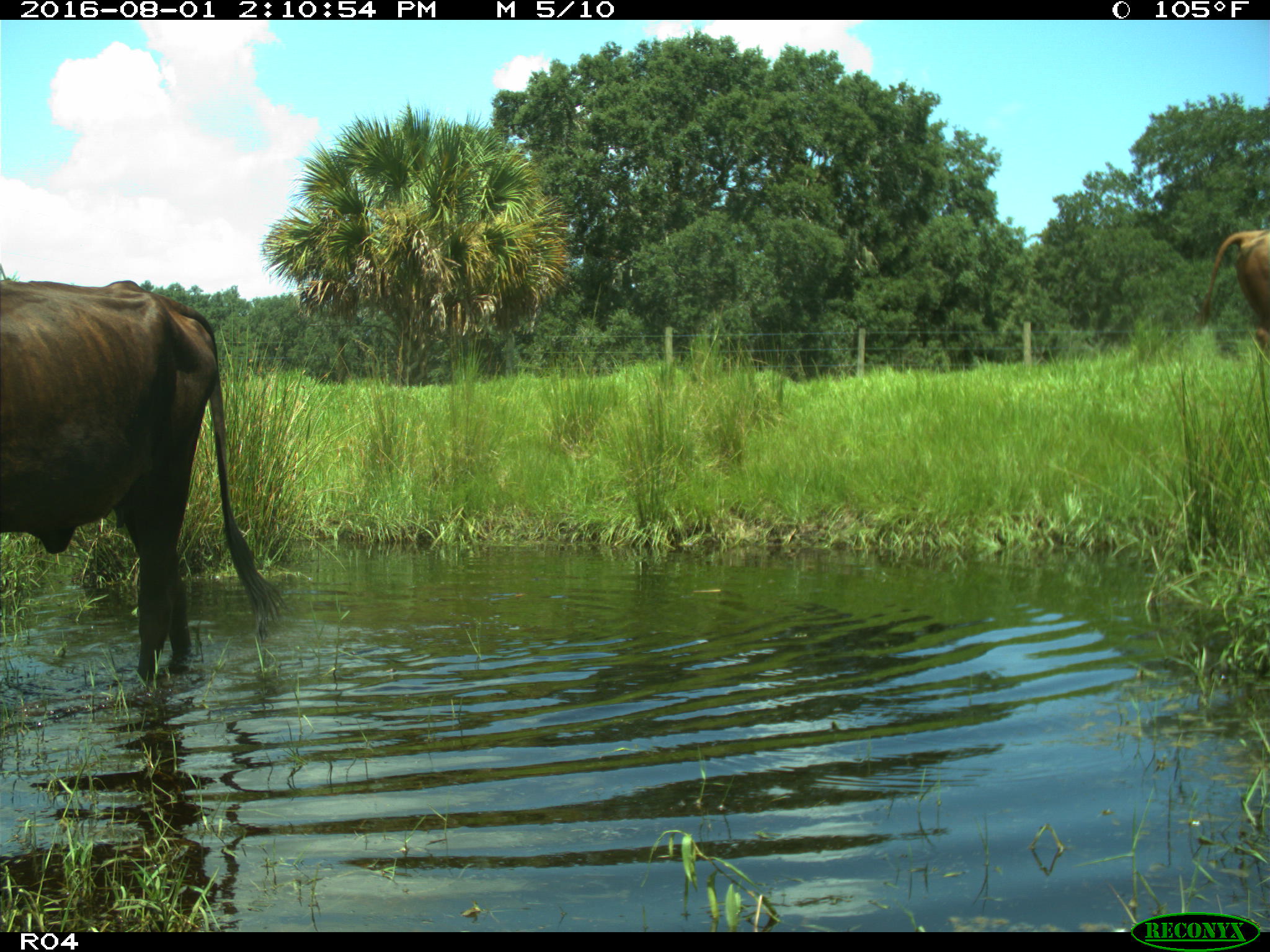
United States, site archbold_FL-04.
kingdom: Animalia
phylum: Chordata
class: Mammalia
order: Artiodactyla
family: Bovidae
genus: Bos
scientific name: Bos taurus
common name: domestic cow